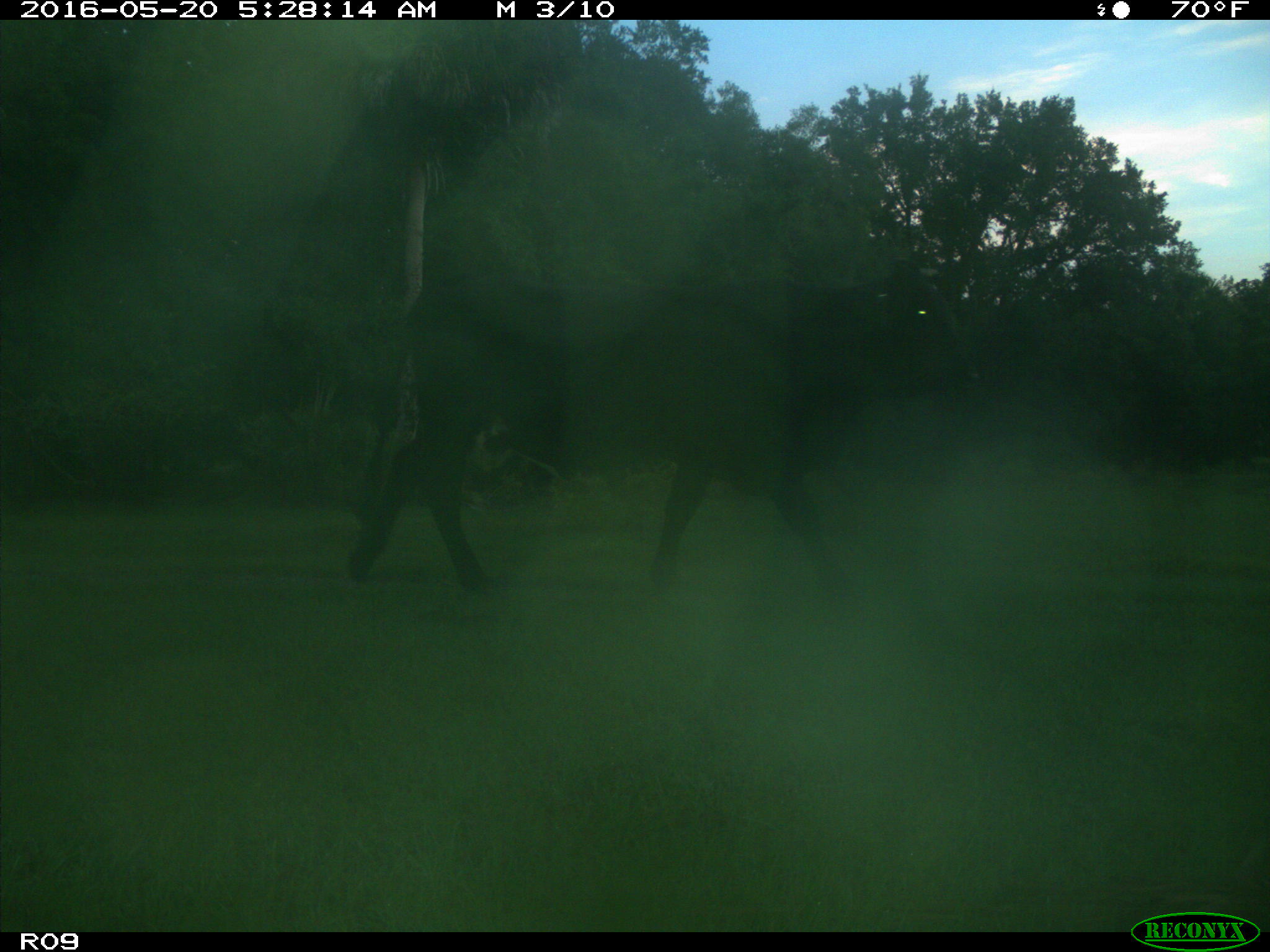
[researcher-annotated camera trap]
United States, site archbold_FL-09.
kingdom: Animalia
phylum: Chordata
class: Mammalia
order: Artiodactyla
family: Bovidae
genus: Bos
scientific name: Bos taurus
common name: domestic cow